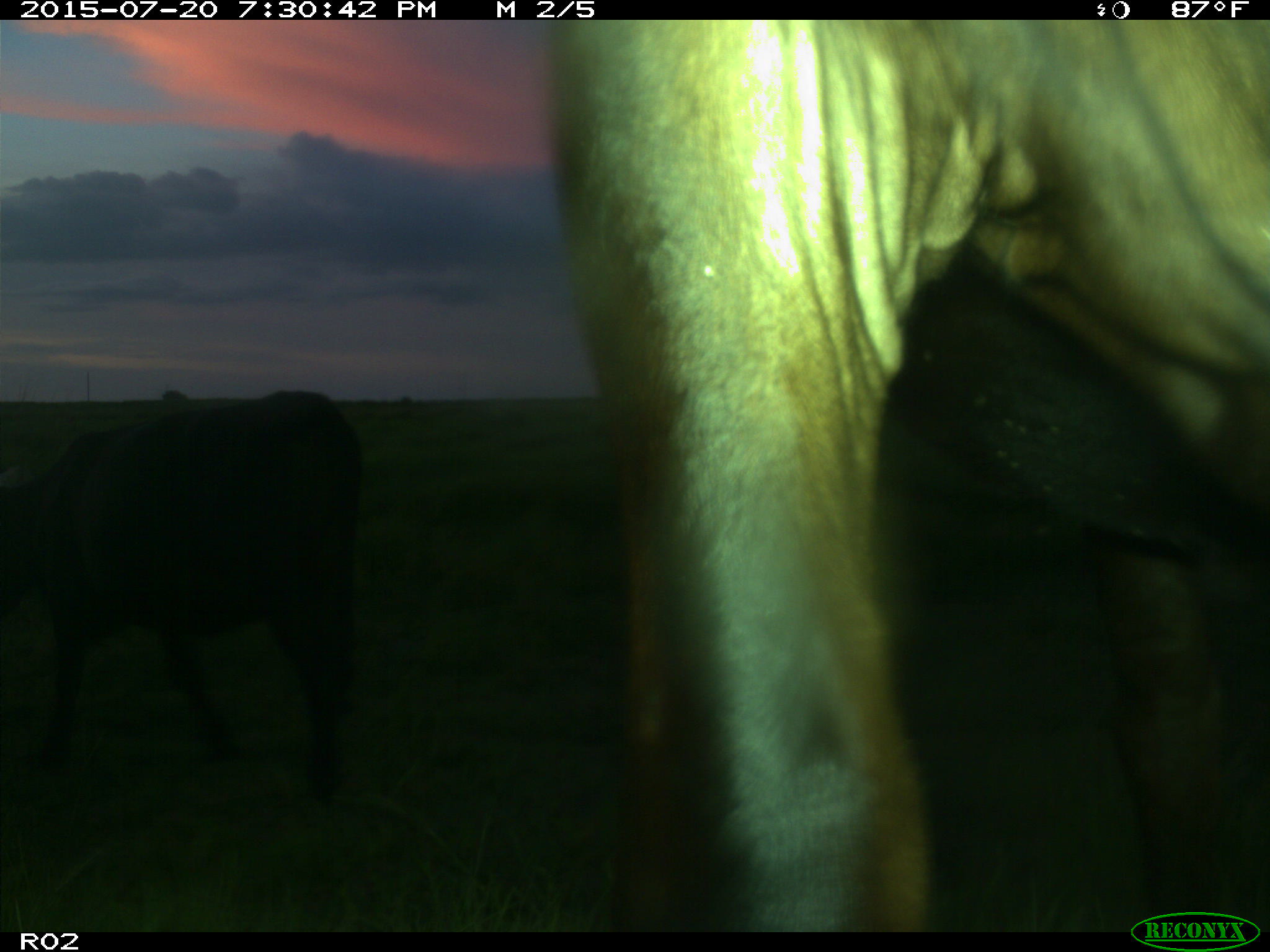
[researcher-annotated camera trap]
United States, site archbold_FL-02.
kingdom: Animalia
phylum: Chordata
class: Mammalia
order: Artiodactyla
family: Bovidae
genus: Bos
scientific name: Bos taurus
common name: domestic cow